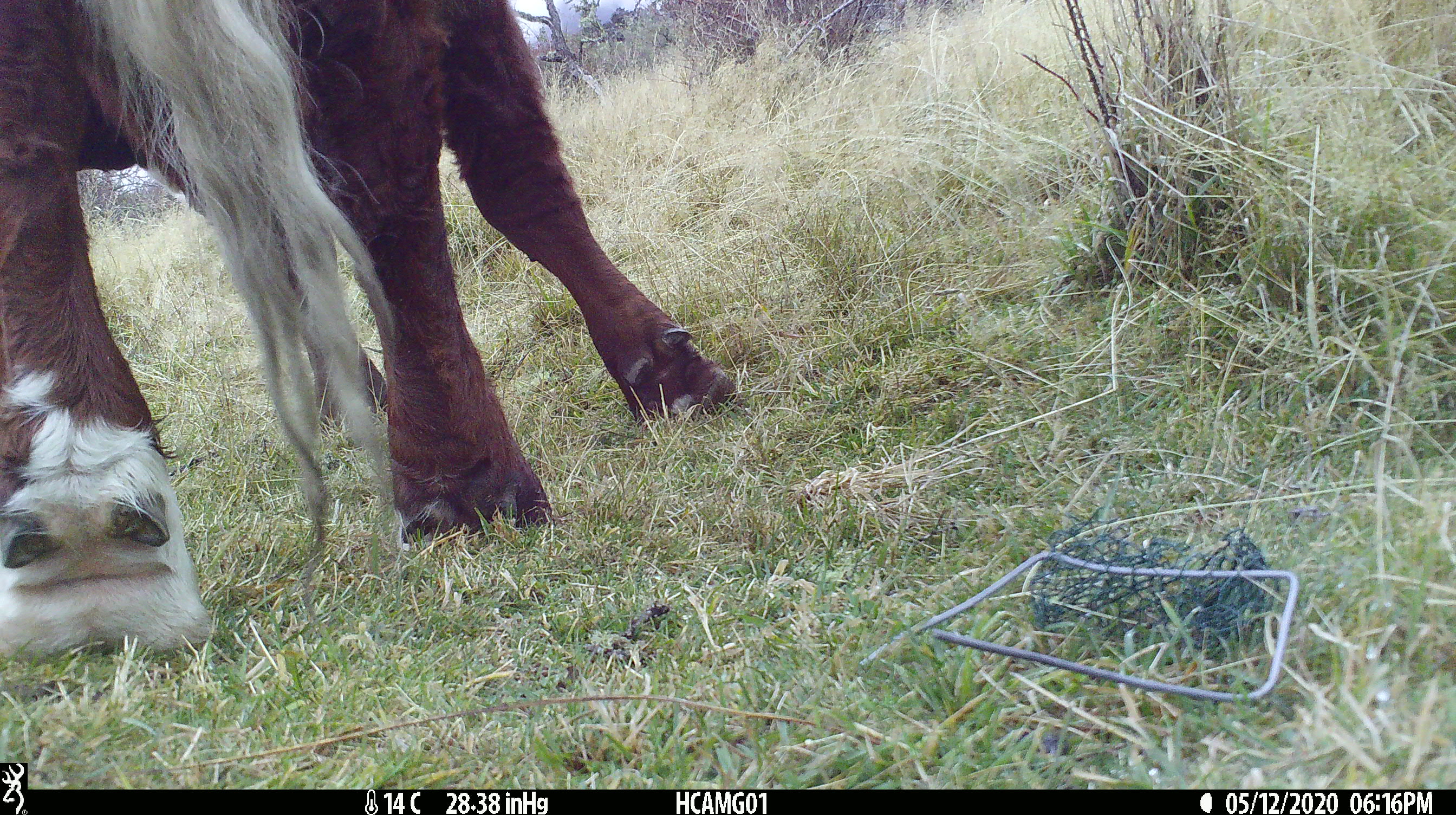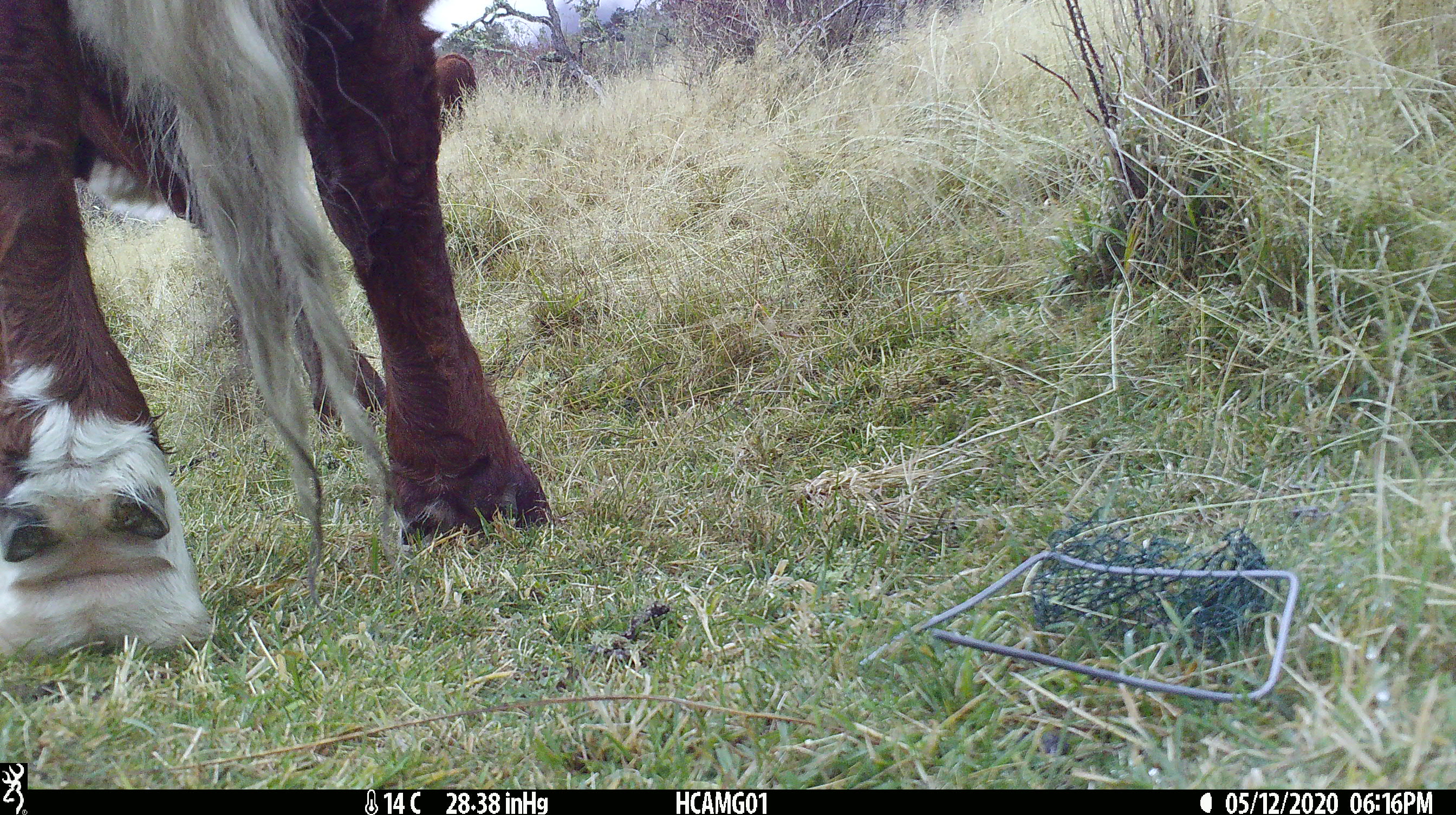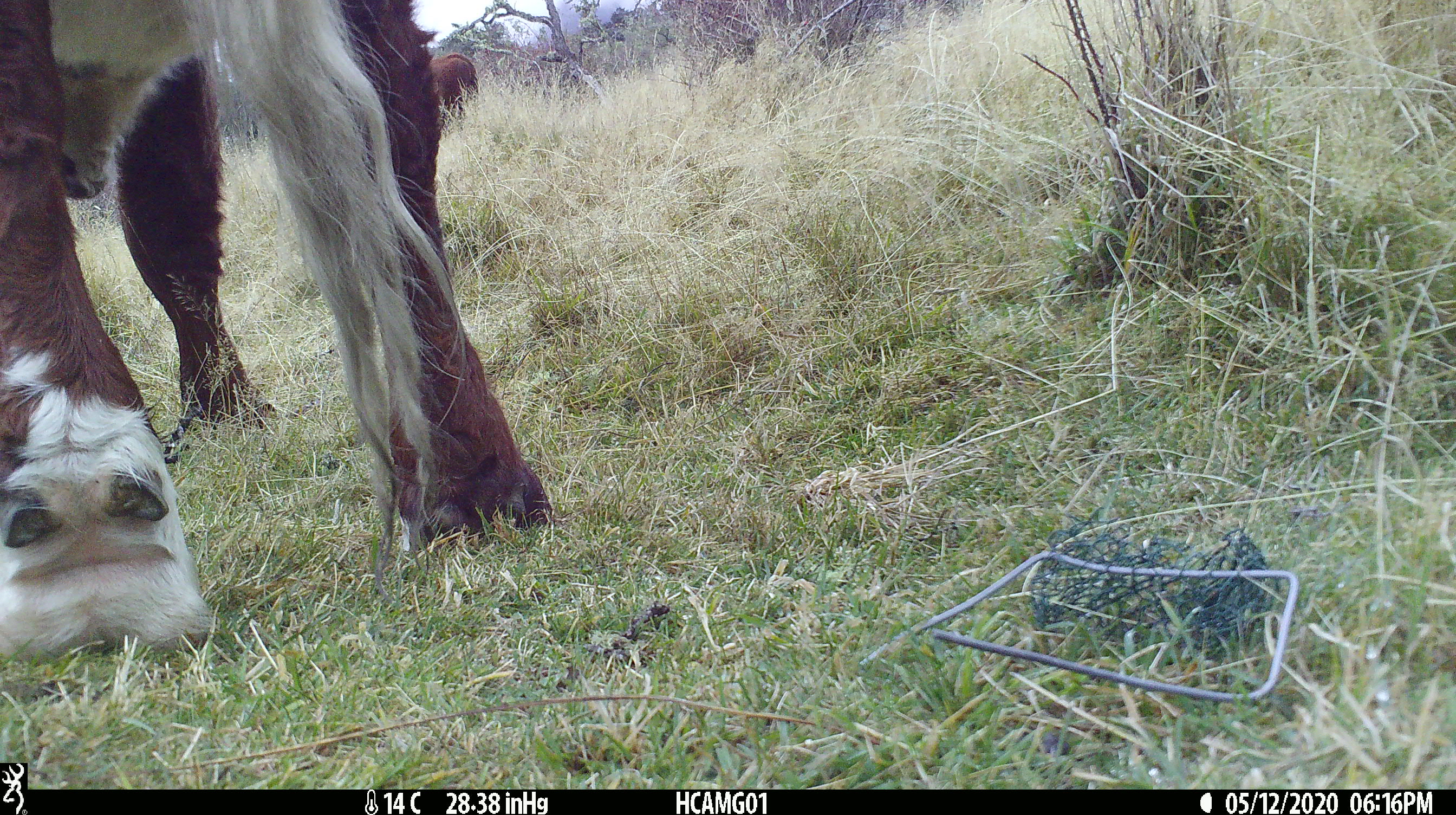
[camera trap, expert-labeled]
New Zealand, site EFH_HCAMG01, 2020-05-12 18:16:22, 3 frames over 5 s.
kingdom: Animalia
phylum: Chordata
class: Mammalia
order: Artiodactyla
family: Bovidae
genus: Bos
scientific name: Bos taurus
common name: domestic cow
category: cow